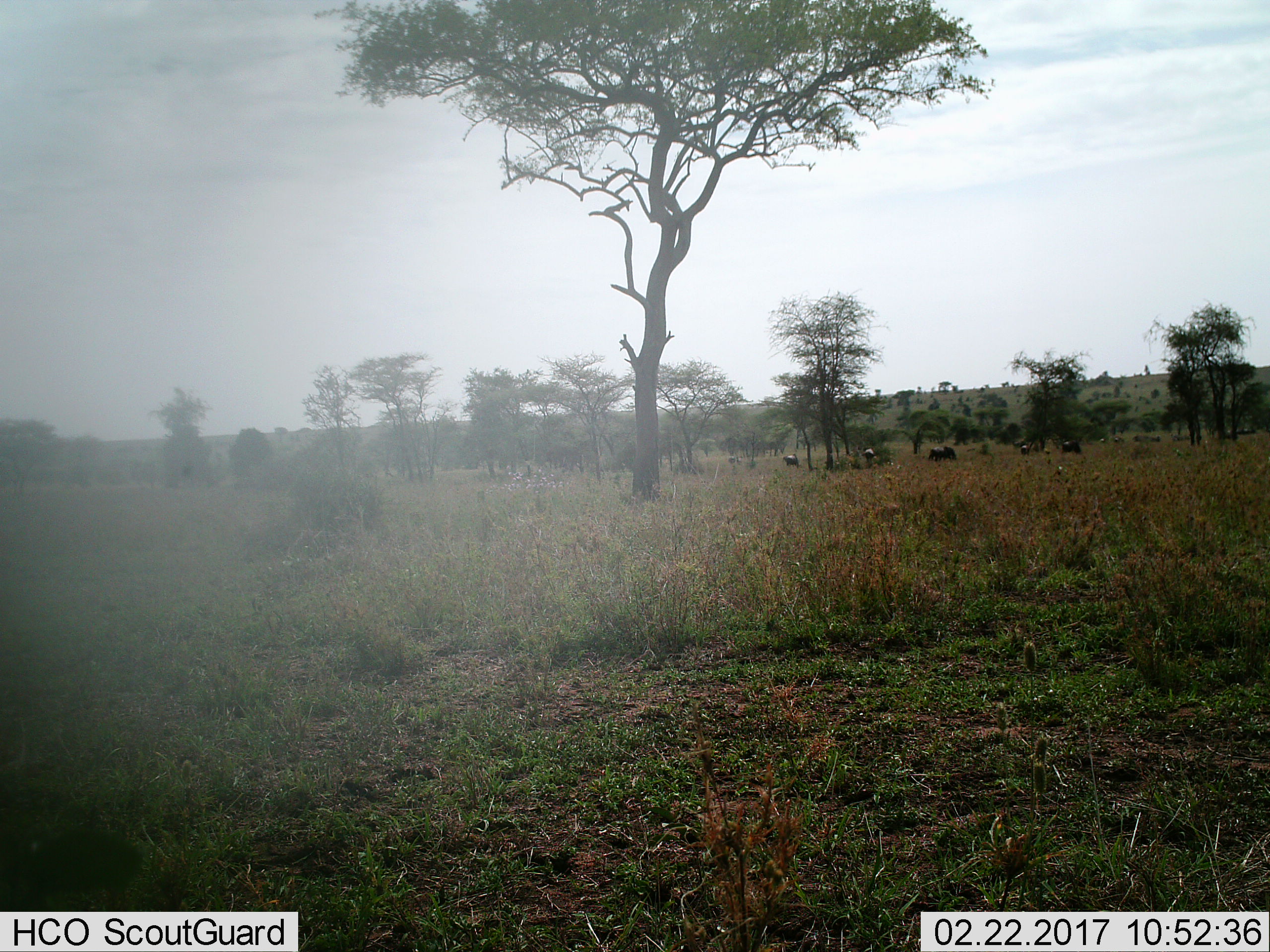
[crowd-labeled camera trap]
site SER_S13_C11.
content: unidentified animal